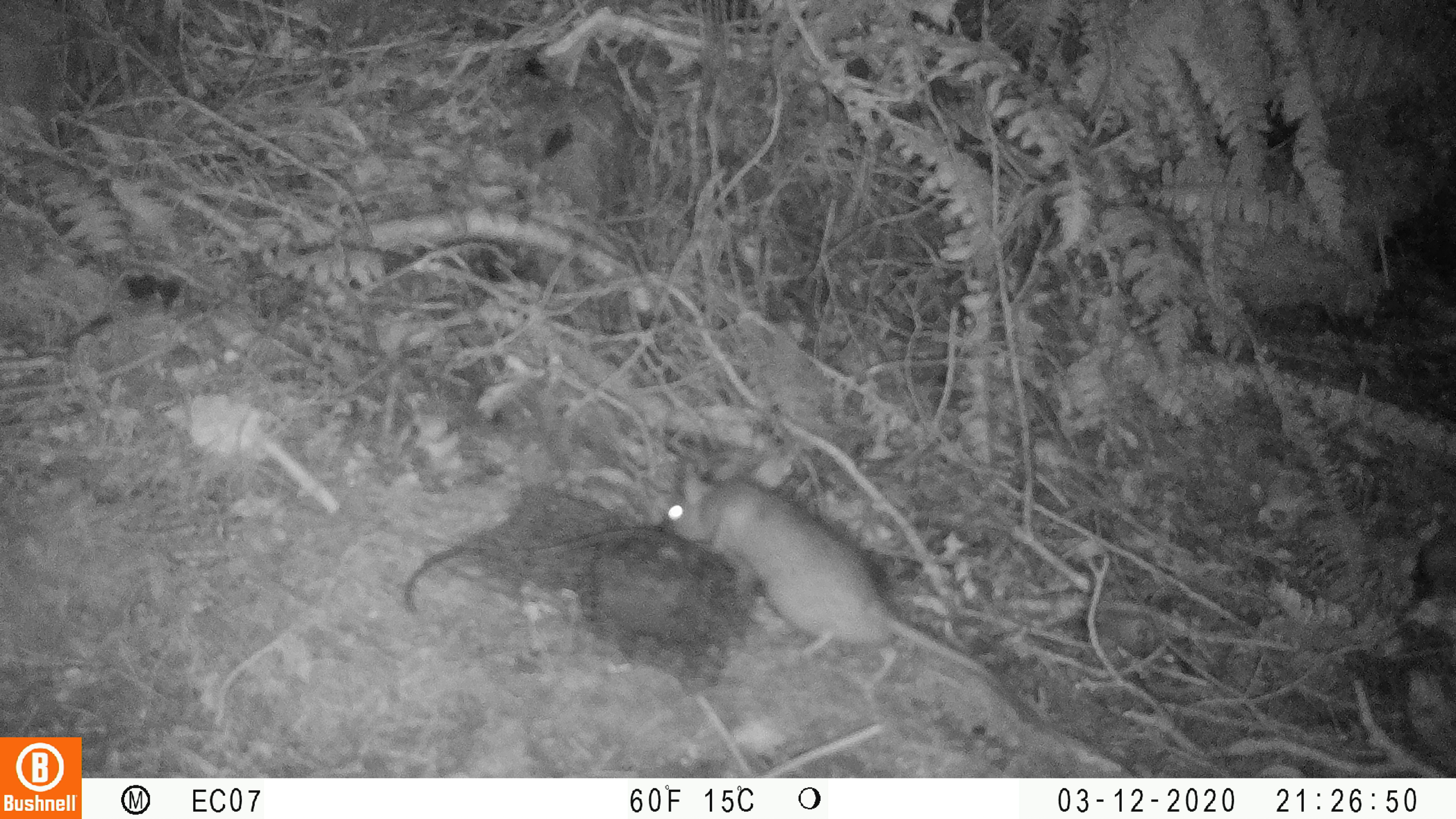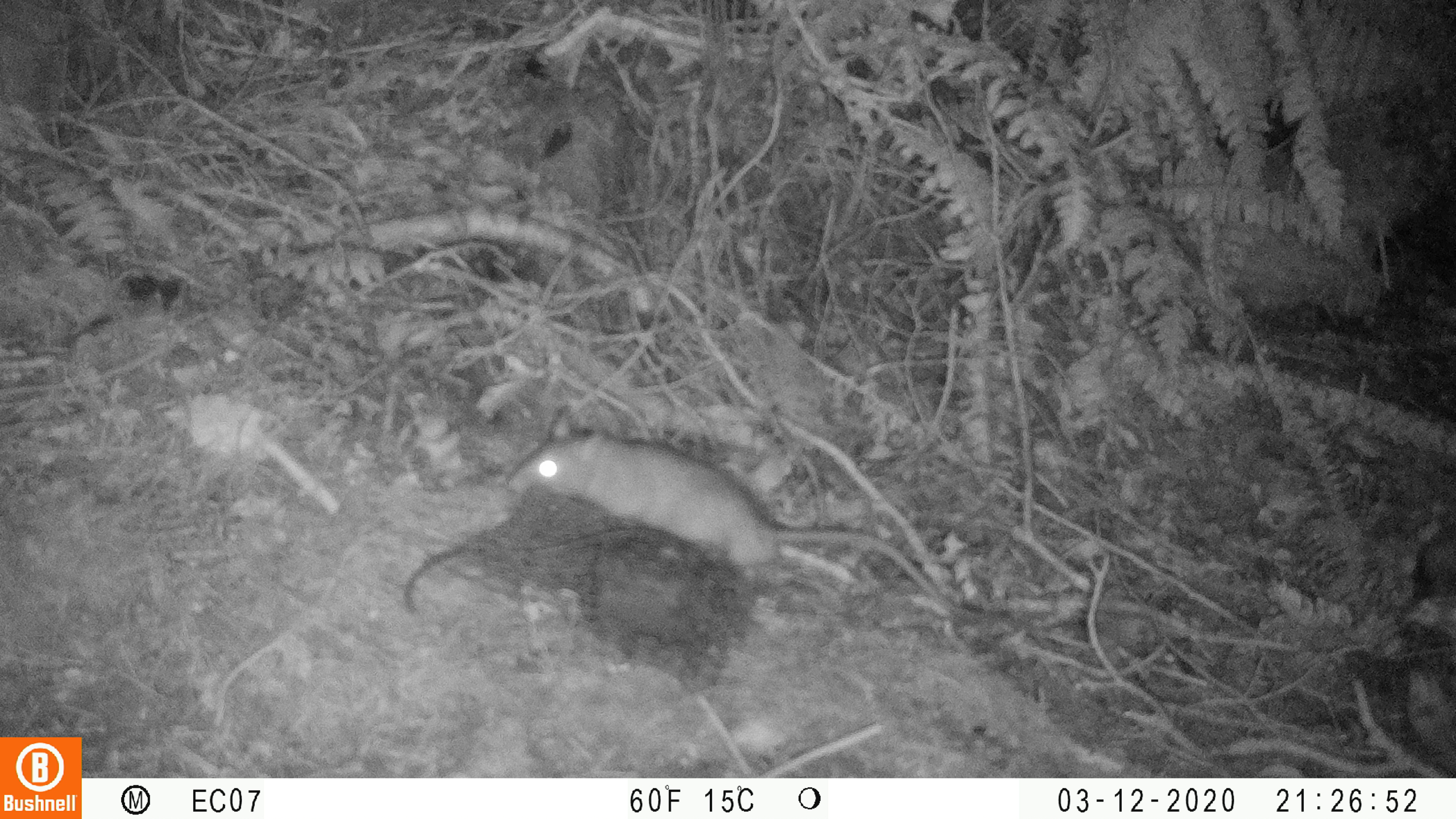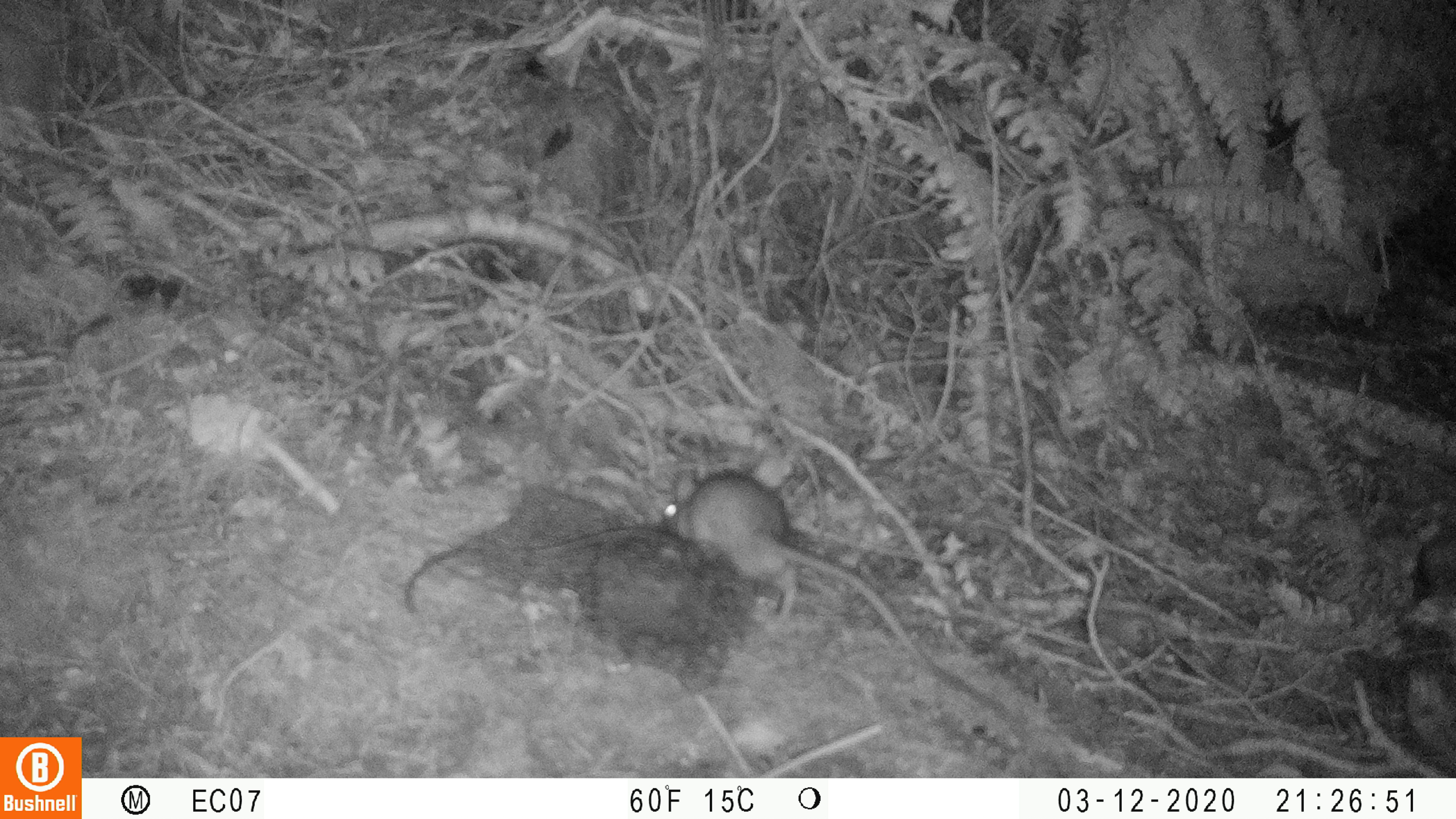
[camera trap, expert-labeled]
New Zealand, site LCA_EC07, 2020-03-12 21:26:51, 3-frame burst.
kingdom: Animalia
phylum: Chordata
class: Mammalia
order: Rodentia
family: Muridae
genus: Rattus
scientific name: Rattus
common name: rat